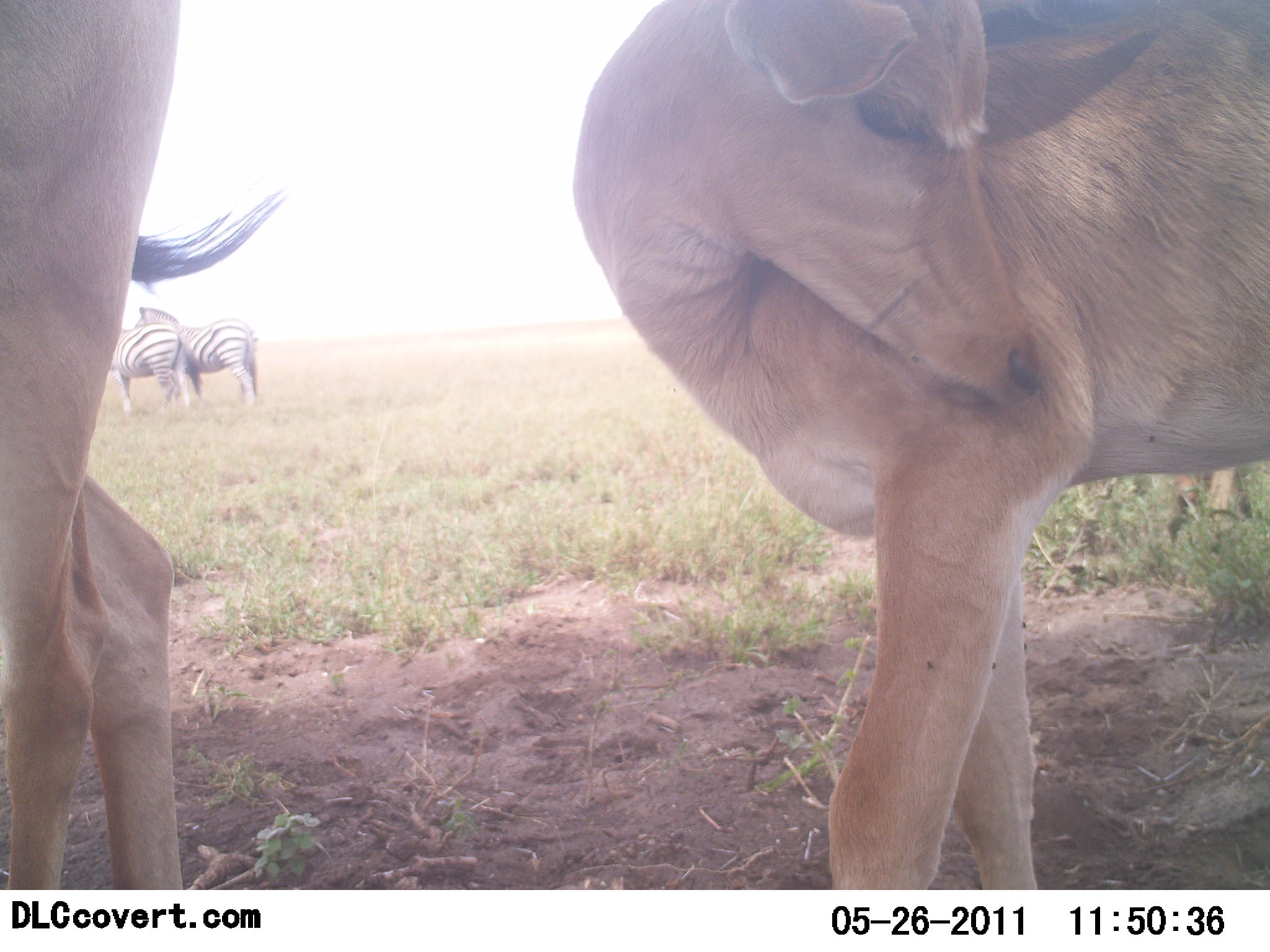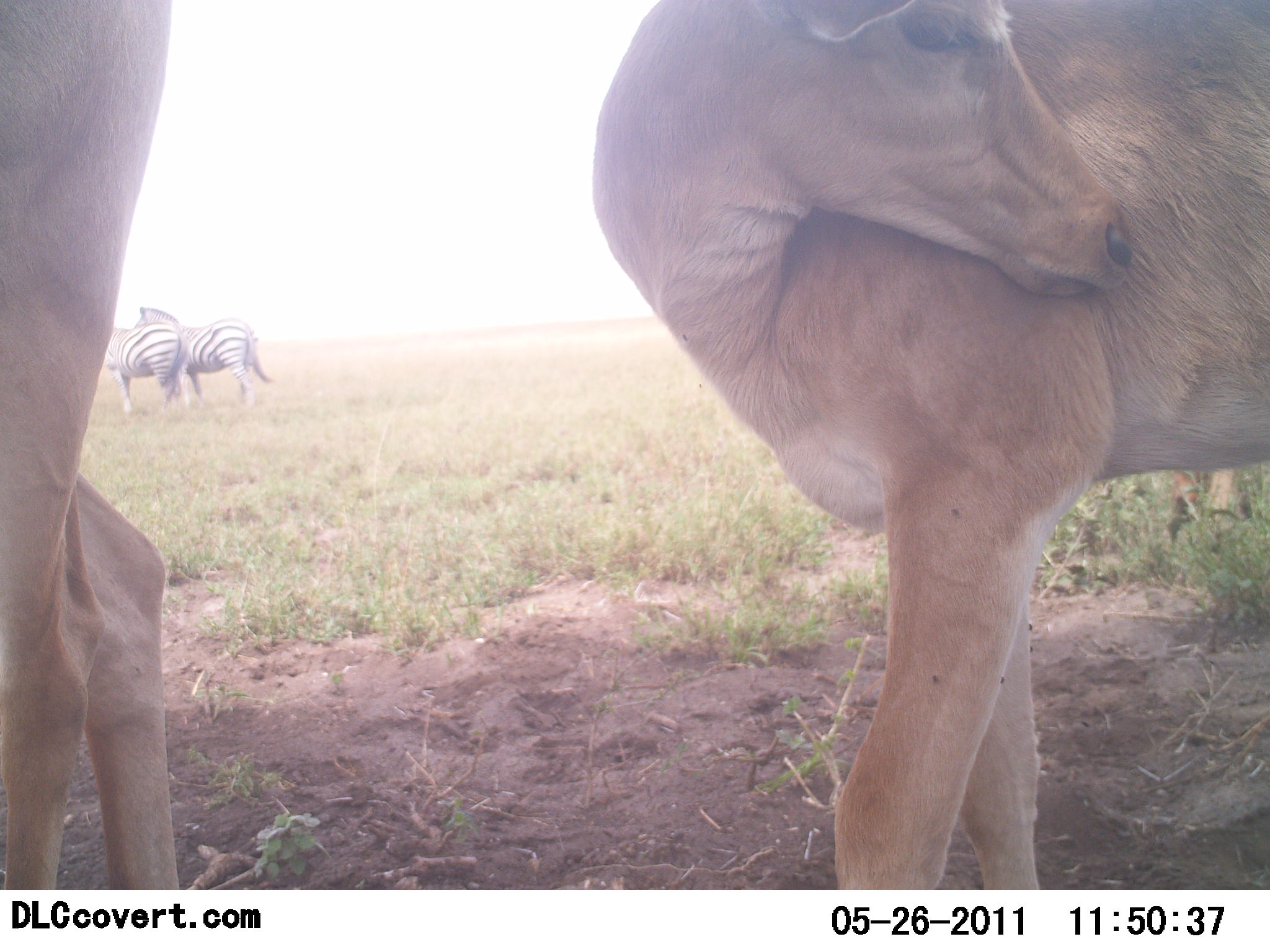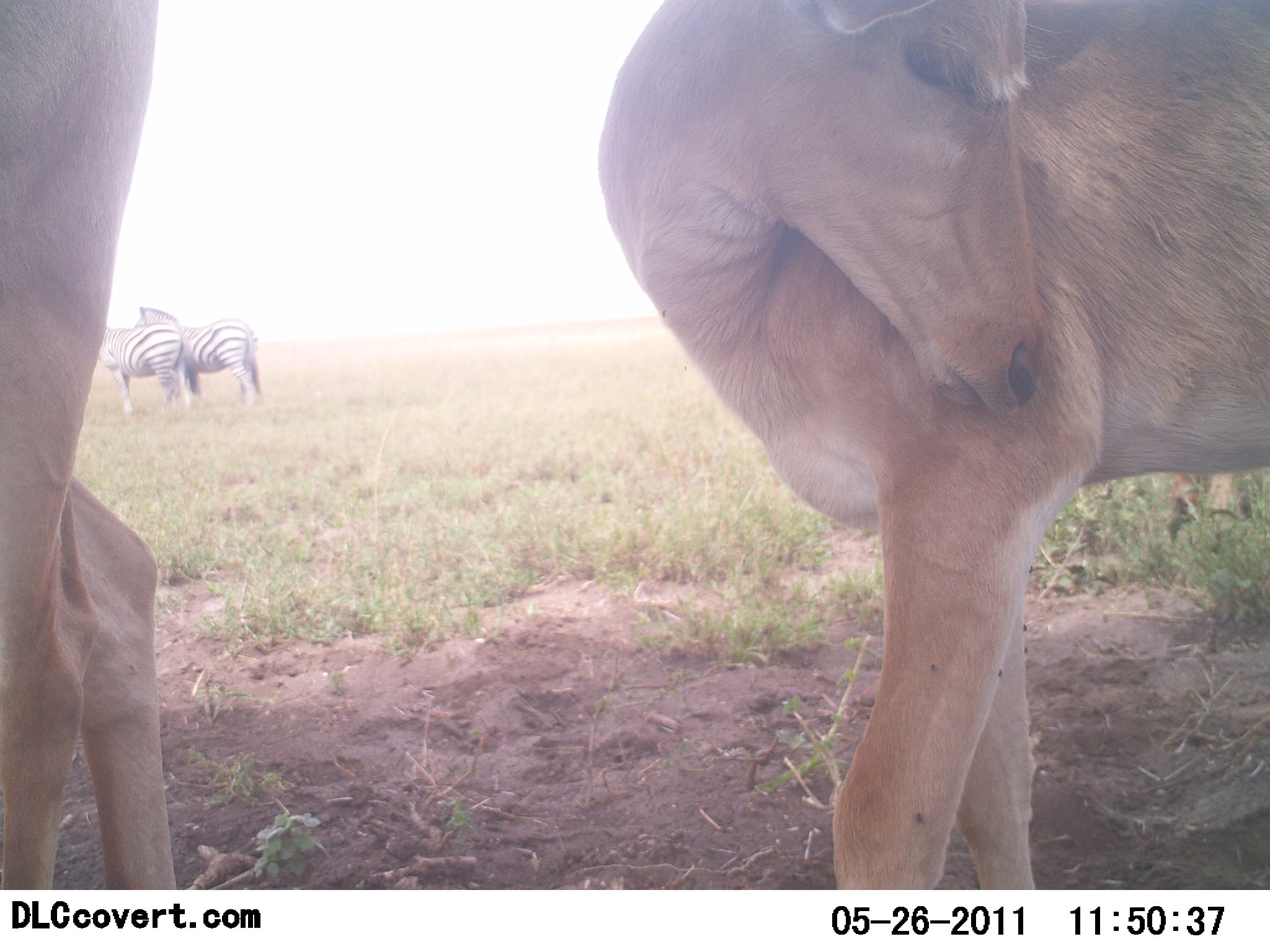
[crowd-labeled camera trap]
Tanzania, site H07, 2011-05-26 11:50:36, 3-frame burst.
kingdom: Animalia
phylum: Chordata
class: Mammalia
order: Artiodactyla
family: Bovidae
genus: Redunca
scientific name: Redunca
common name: reedbuck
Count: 2.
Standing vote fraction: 100%.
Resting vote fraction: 0%.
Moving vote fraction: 0%.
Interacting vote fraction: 0%.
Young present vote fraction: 0%.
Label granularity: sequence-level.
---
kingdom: Animalia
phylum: Chordata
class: Mammalia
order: Perissodactyla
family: Equidae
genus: Equus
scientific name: Equus quagga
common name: plains zebra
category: zebra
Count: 2.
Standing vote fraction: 94%.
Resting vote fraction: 0%.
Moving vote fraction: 6%.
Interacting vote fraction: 6%.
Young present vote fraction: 0%.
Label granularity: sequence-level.